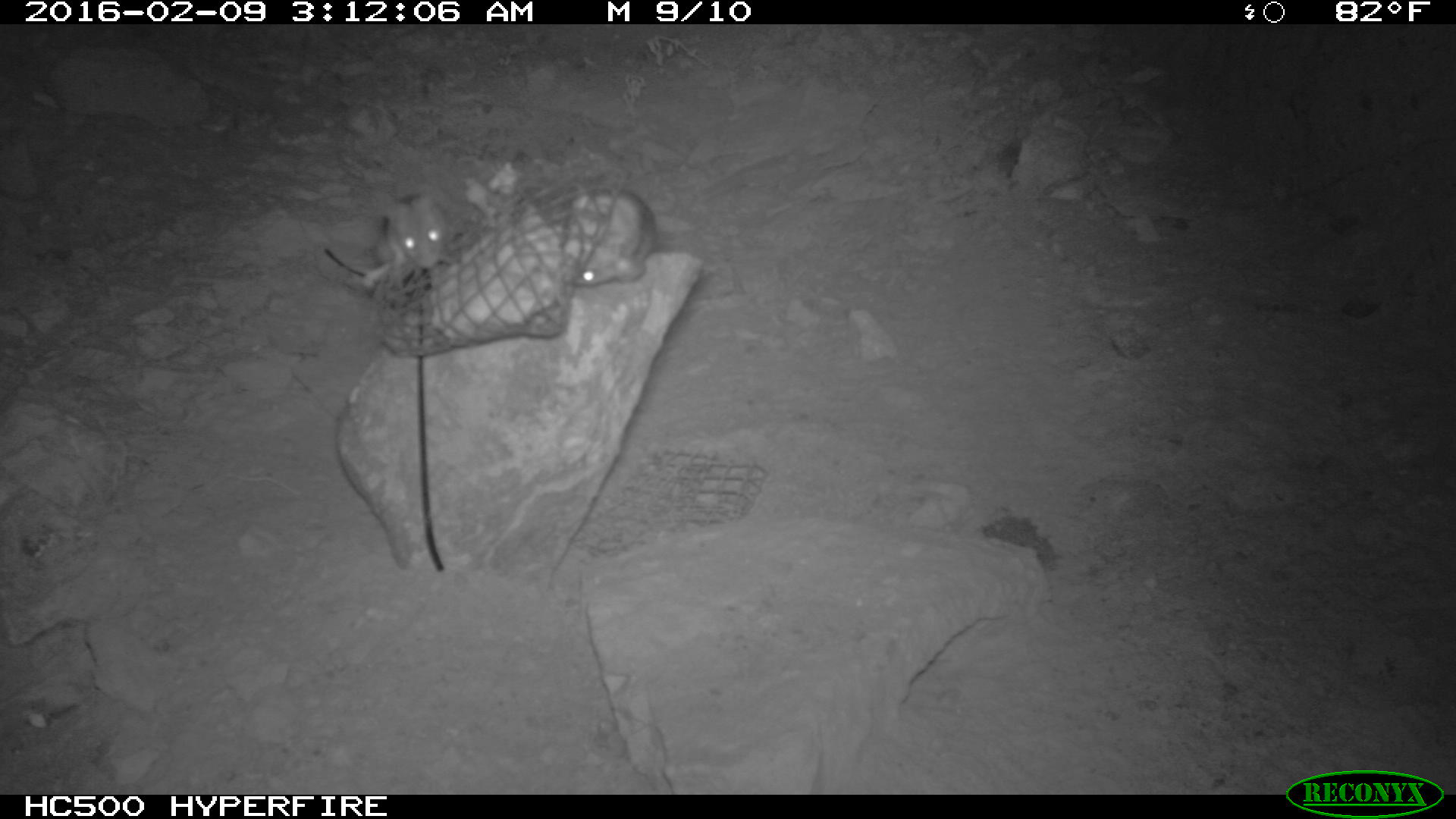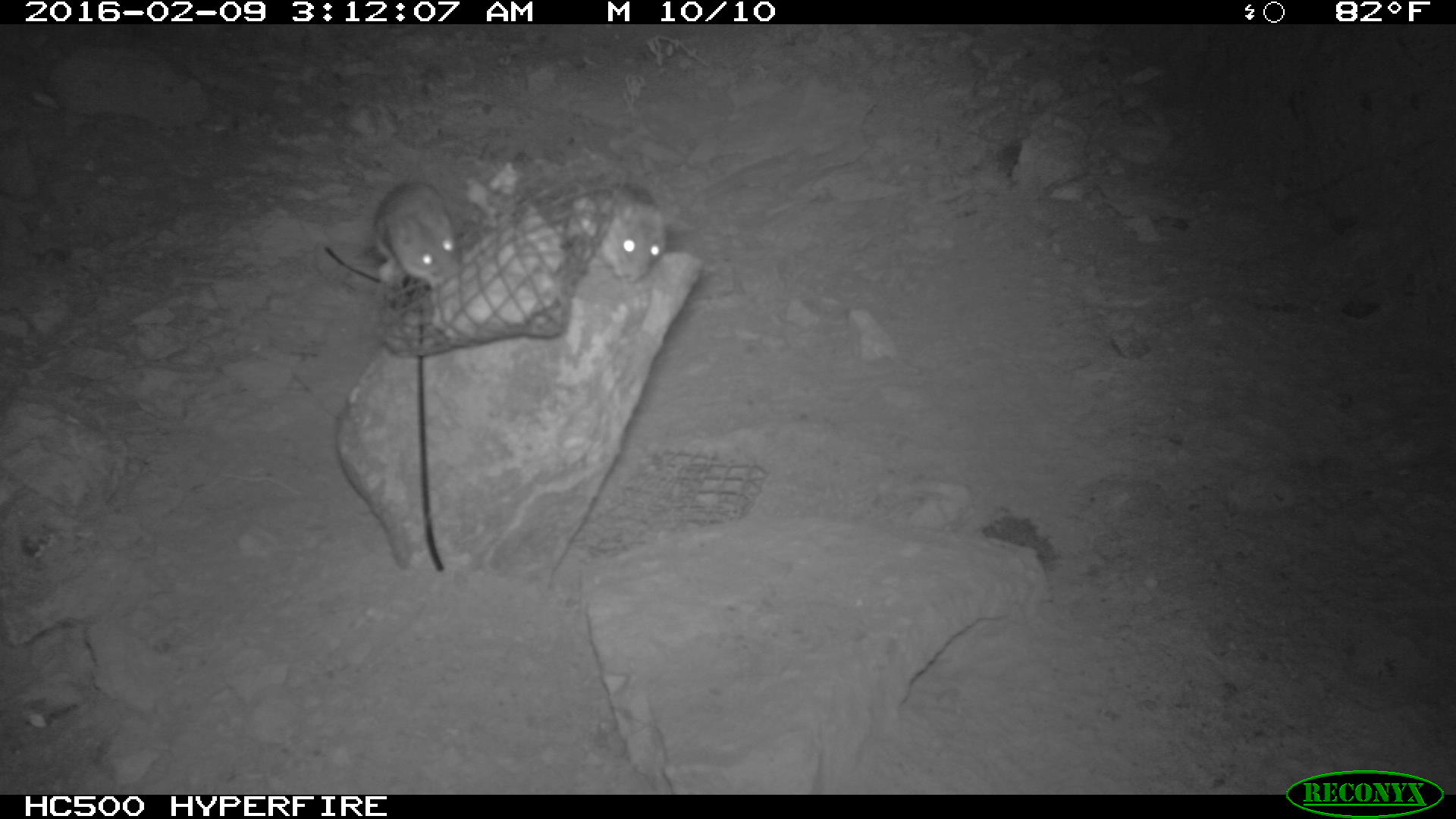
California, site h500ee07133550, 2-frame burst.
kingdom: Animalia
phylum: Chordata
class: Mammalia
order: Rodentia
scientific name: Rodentia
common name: rodent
Rodent (Rodentia).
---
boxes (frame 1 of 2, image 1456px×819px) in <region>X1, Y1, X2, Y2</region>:
rodent: <region>354, 190, 457, 291</region>; <region>564, 184, 655, 281</region>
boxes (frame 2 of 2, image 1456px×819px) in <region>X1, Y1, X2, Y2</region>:
rodent: <region>568, 180, 684, 281</region>; <region>371, 180, 464, 291</region>